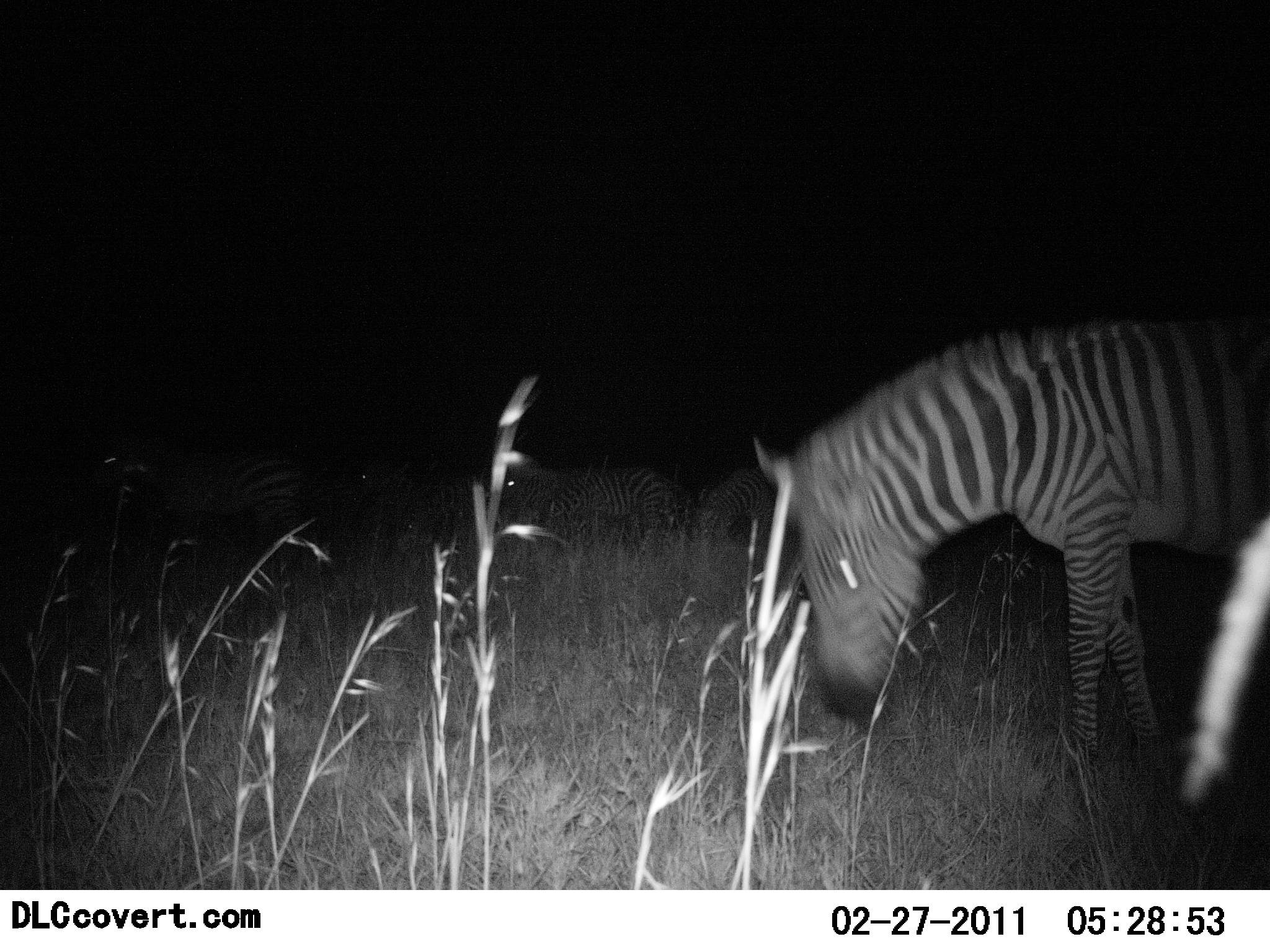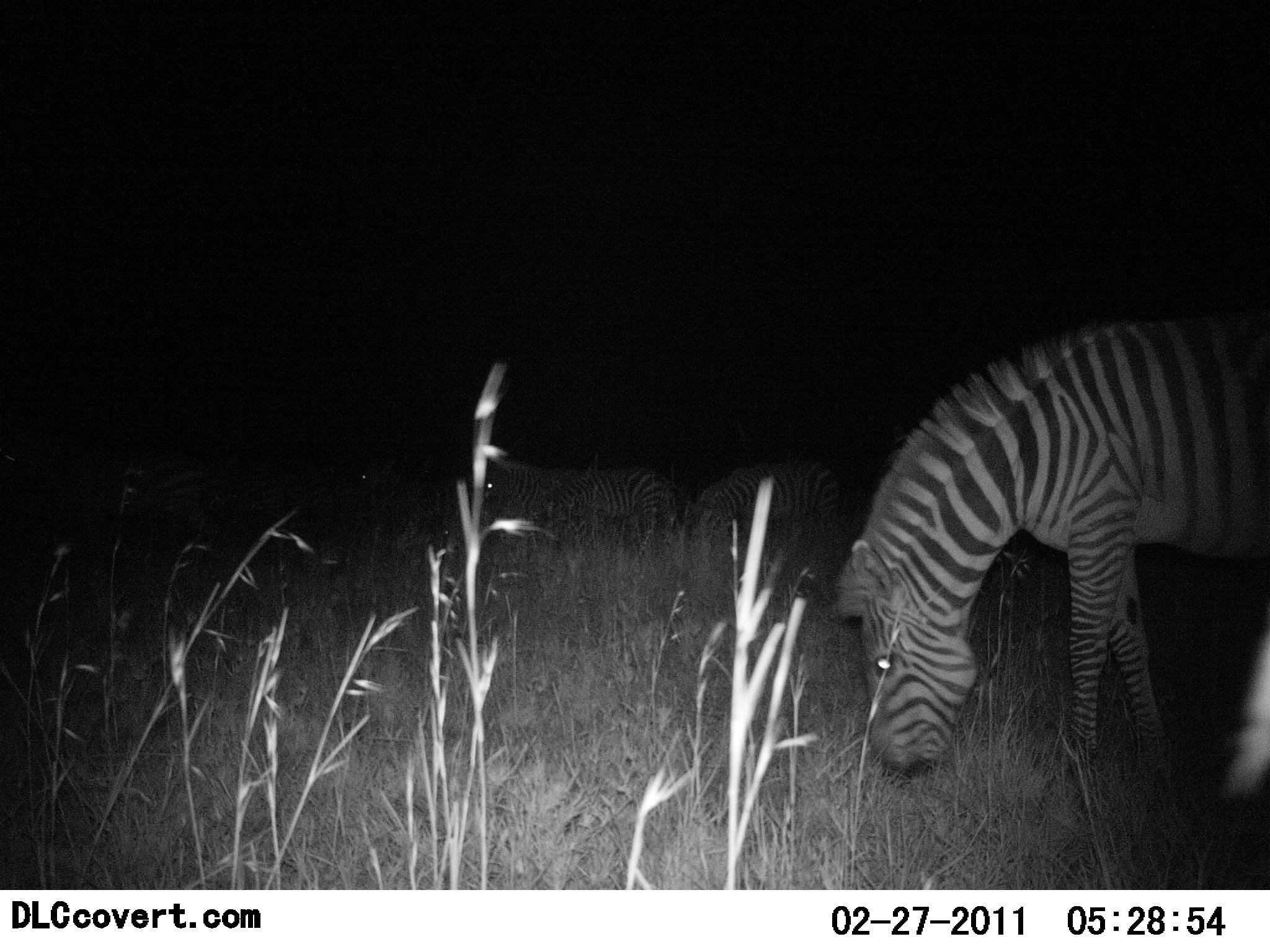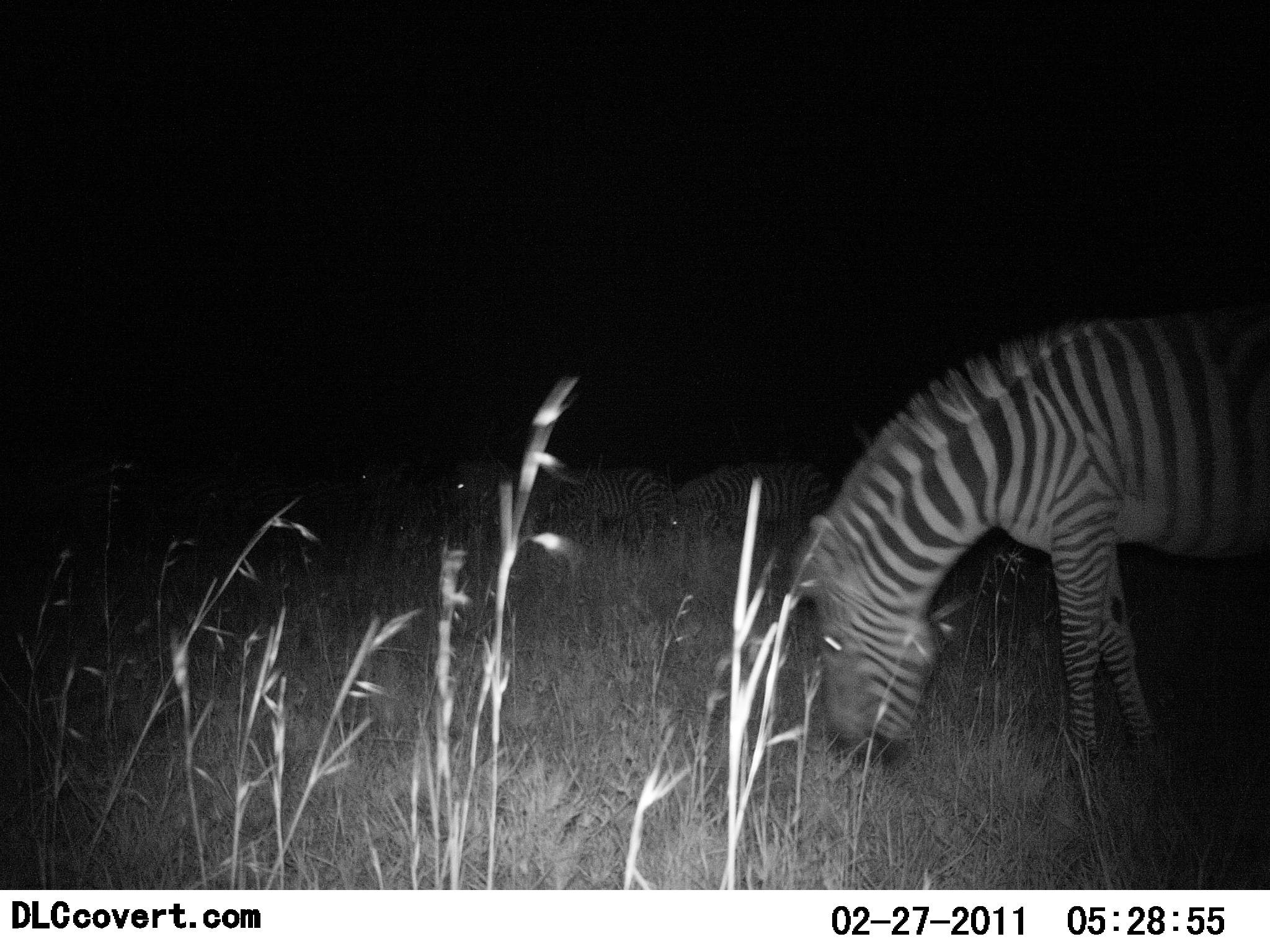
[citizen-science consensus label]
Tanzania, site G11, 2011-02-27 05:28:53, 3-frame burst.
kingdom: Animalia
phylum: Chordata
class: Mammalia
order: Perissodactyla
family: Equidae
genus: Equus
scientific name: Equus quagga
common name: plains zebra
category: zebra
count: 5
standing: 36%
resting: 0%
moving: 36%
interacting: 0%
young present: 0%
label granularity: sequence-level